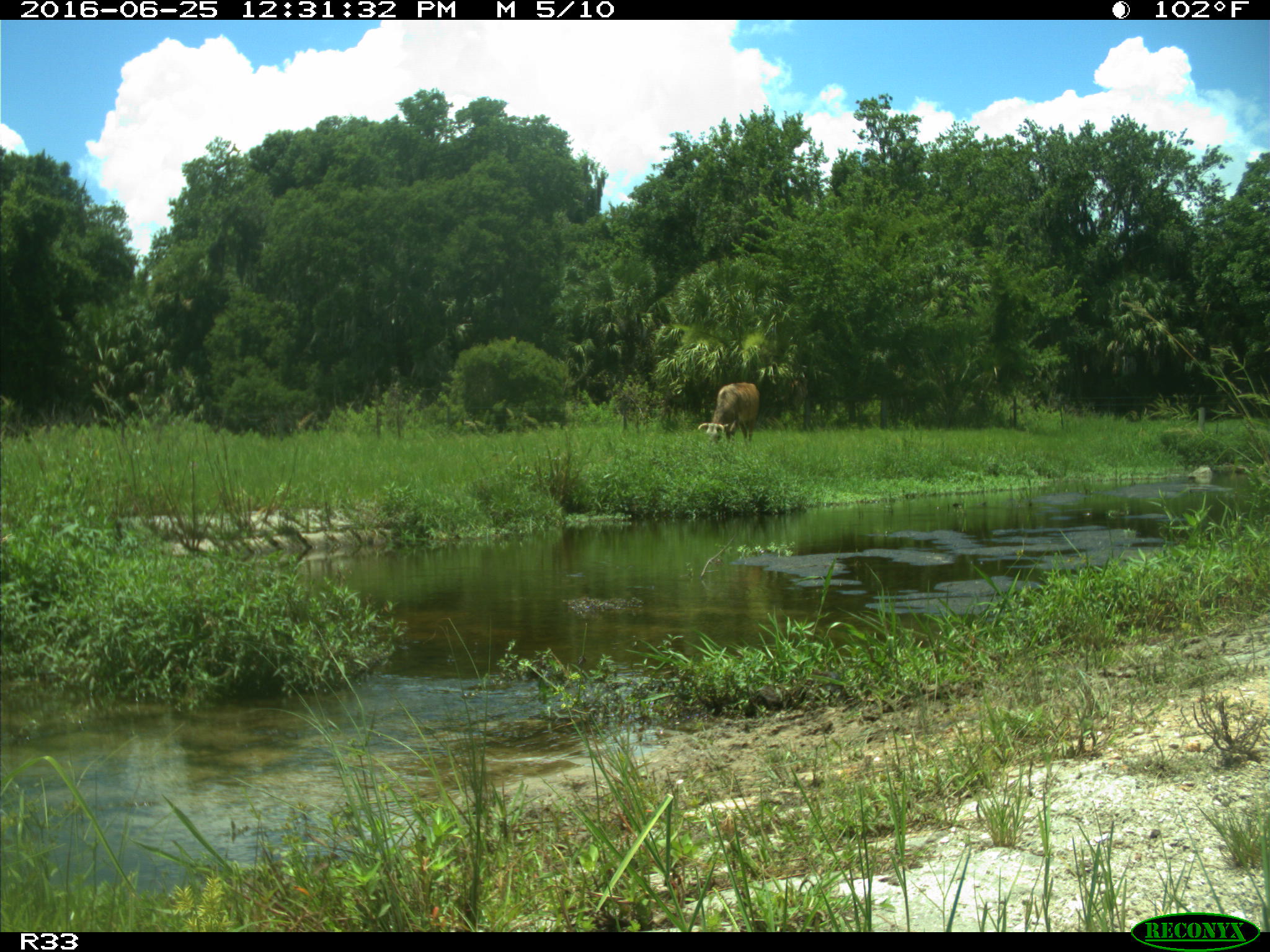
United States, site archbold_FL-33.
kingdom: Animalia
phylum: Chordata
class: Mammalia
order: Artiodactyla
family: Bovidae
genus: Bos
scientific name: Bos taurus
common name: domestic cow